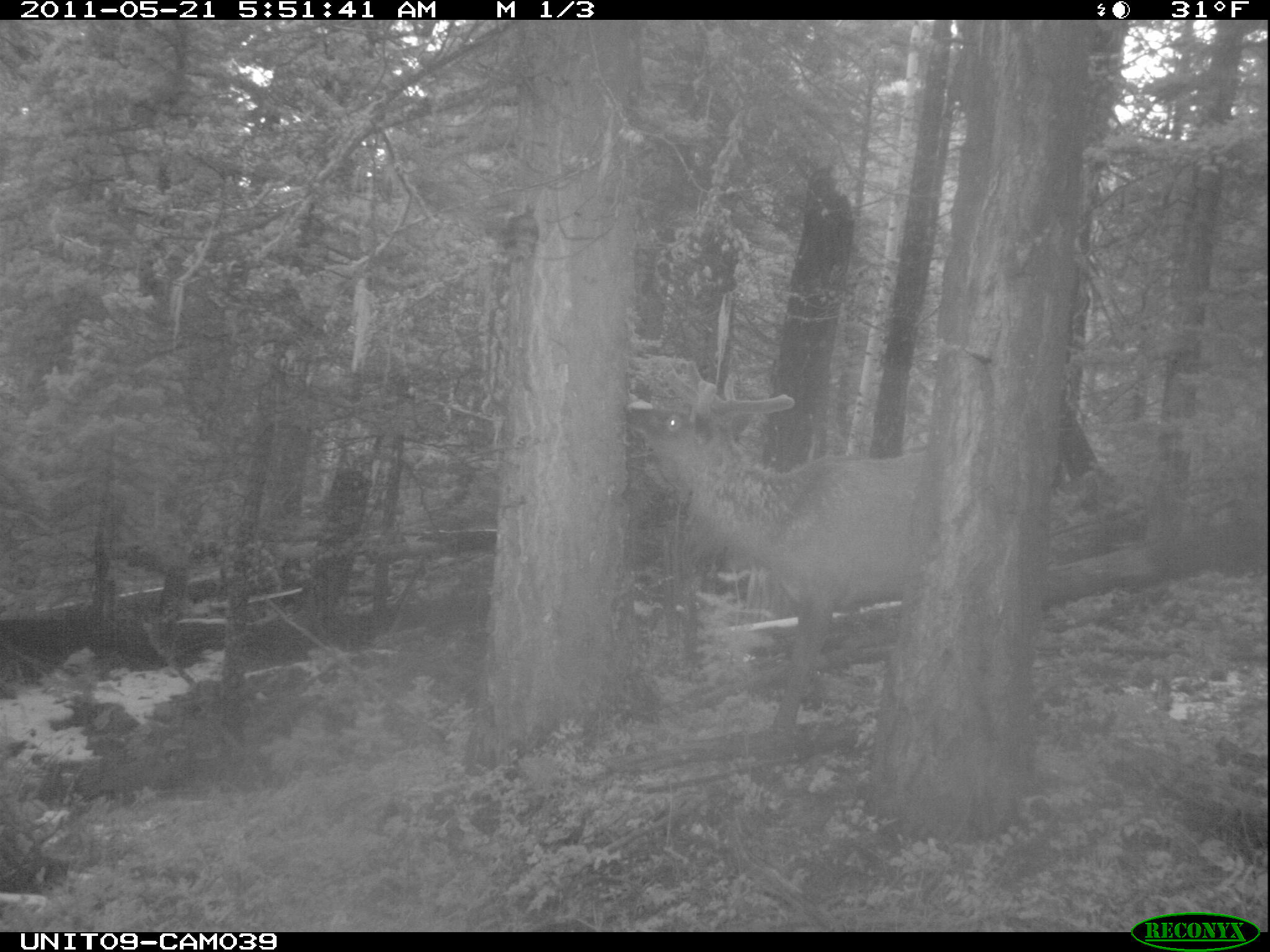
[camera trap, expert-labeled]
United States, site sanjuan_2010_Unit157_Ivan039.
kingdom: Animalia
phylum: Chordata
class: Mammalia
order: Artiodactyla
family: Cervidae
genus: Cervus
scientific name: Cervus elaphus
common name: red deer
Cervus elaphus (red deer).